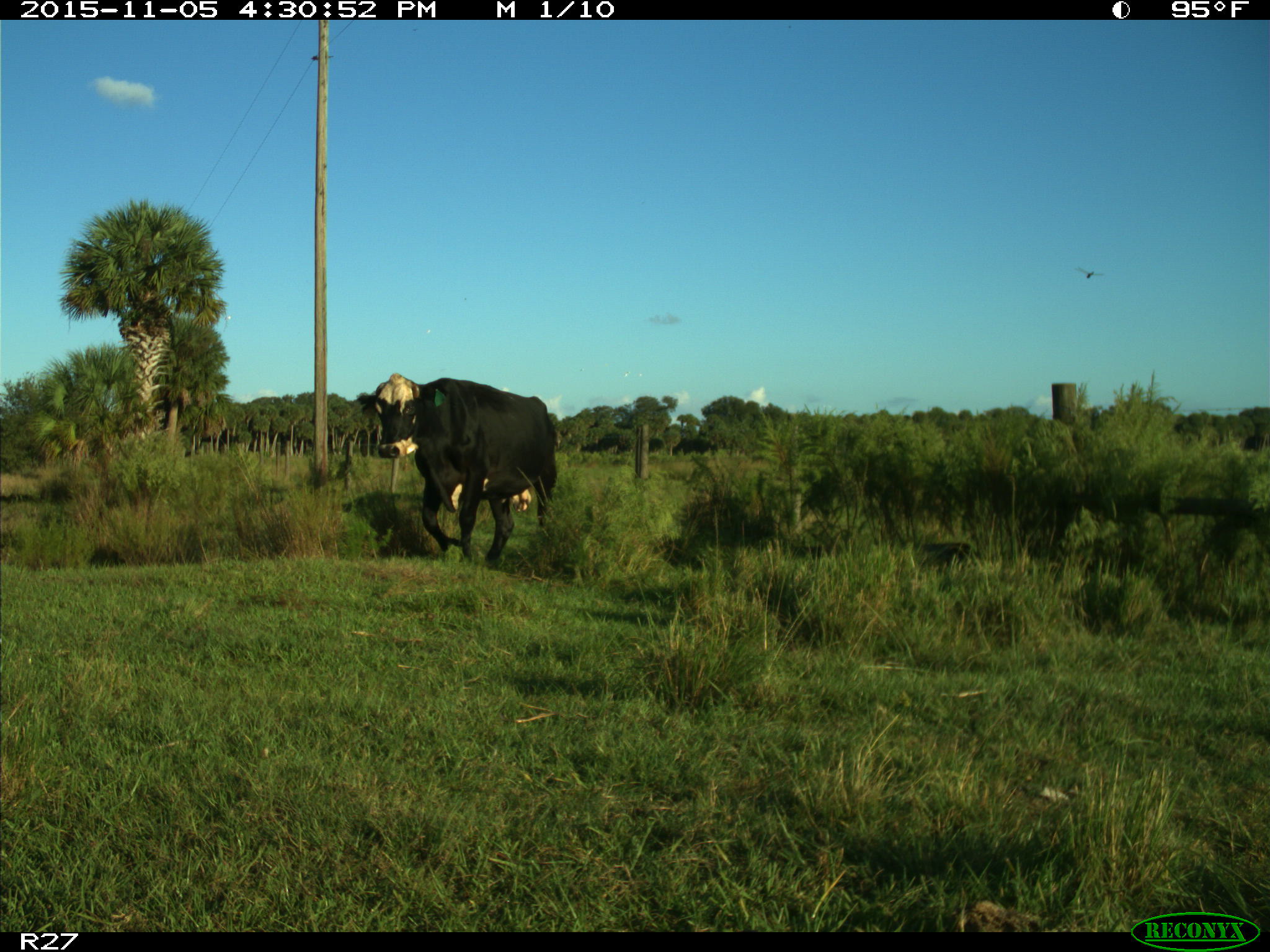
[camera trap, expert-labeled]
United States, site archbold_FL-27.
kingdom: Animalia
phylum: Chordata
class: Mammalia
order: Artiodactyla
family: Bovidae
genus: Bos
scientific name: Bos taurus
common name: domestic cow